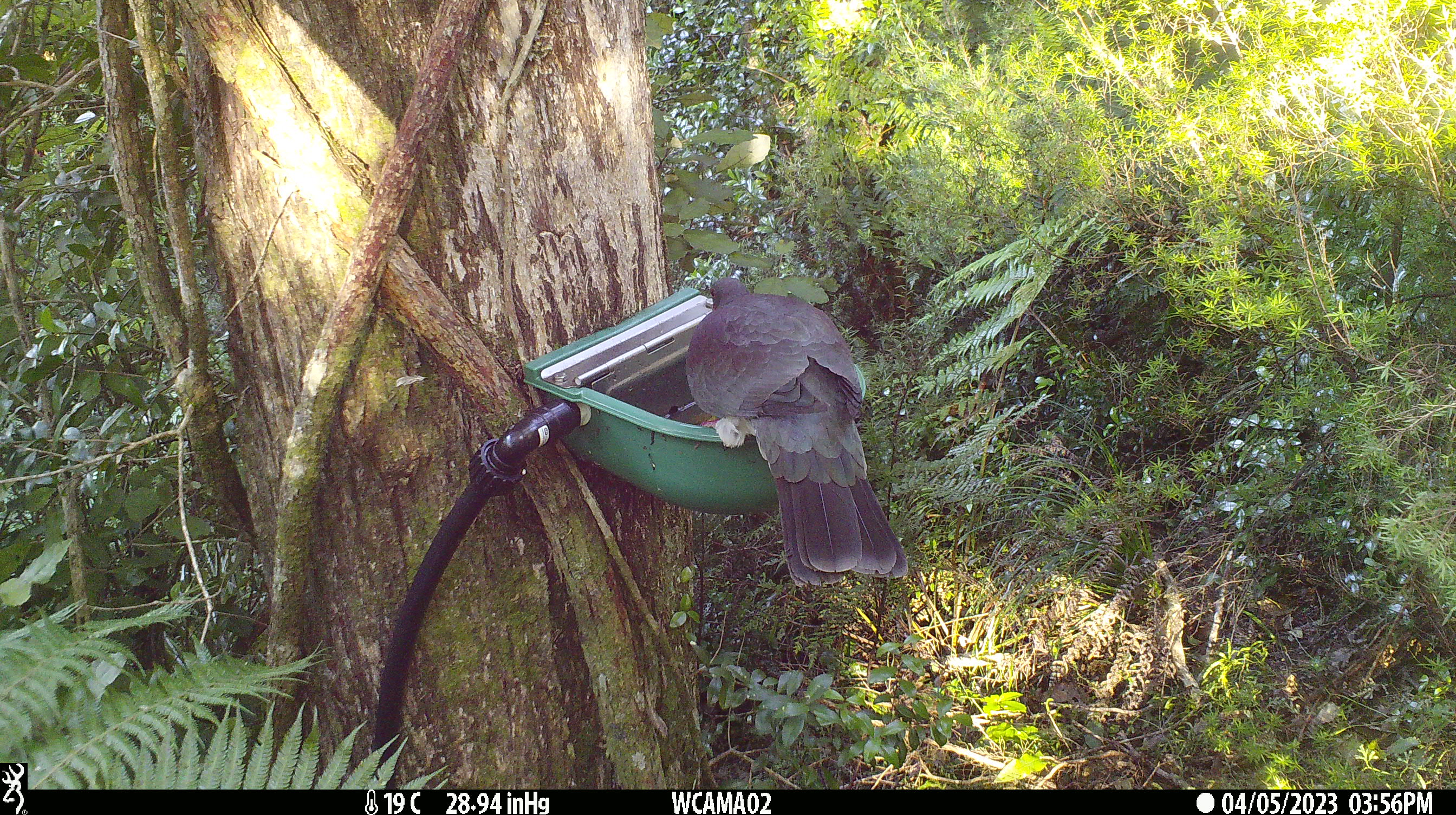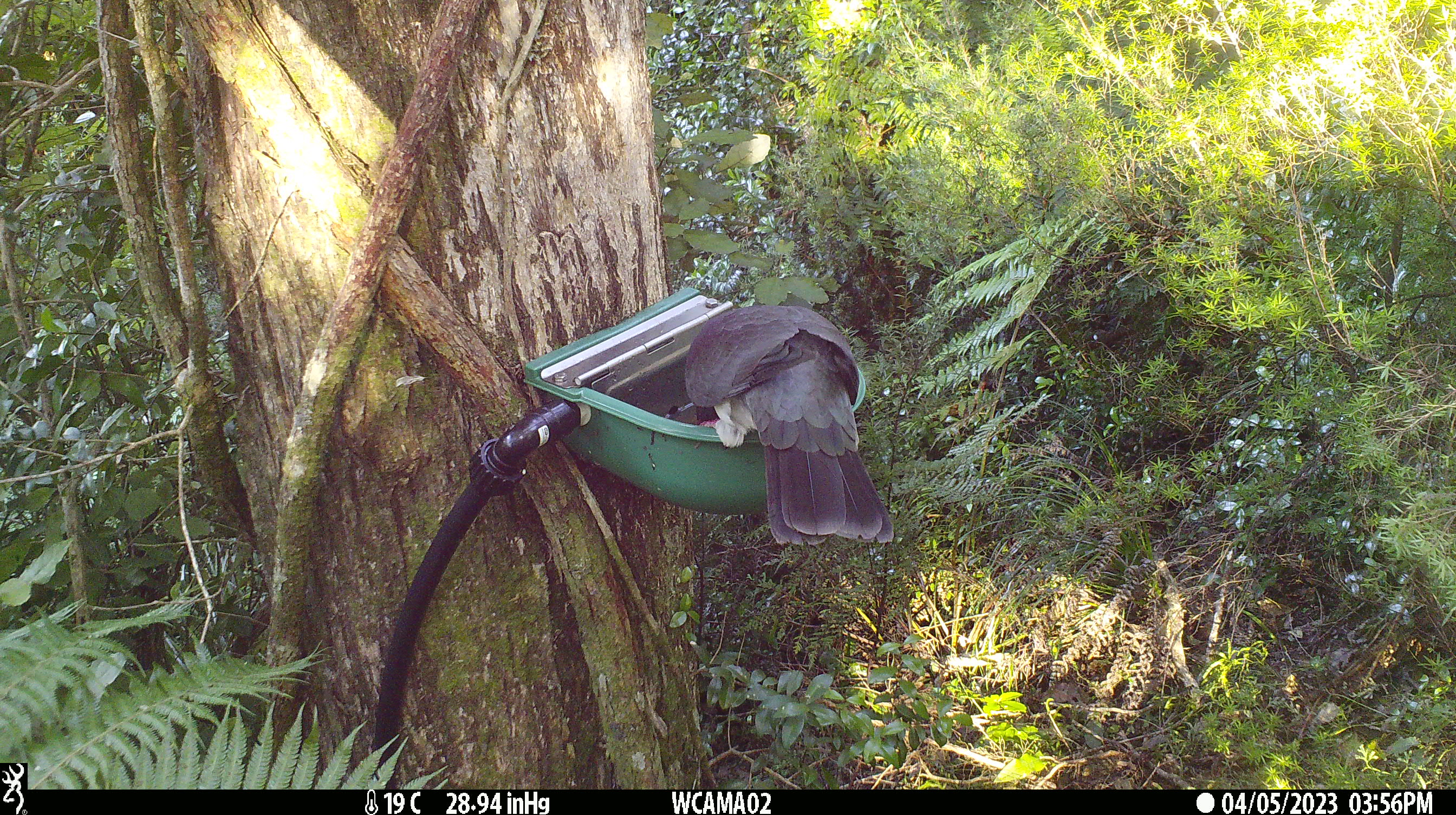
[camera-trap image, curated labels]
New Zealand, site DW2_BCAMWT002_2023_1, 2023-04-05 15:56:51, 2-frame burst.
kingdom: Animalia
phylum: Chordata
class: Aves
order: Columbiformes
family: Columbidae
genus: Hemiphaga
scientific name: Hemiphaga novaeseelandiae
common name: new zealand pigeon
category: kereru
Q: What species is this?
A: Kereru (new zealand pigeon) (Hemiphaga novaeseelandiae).